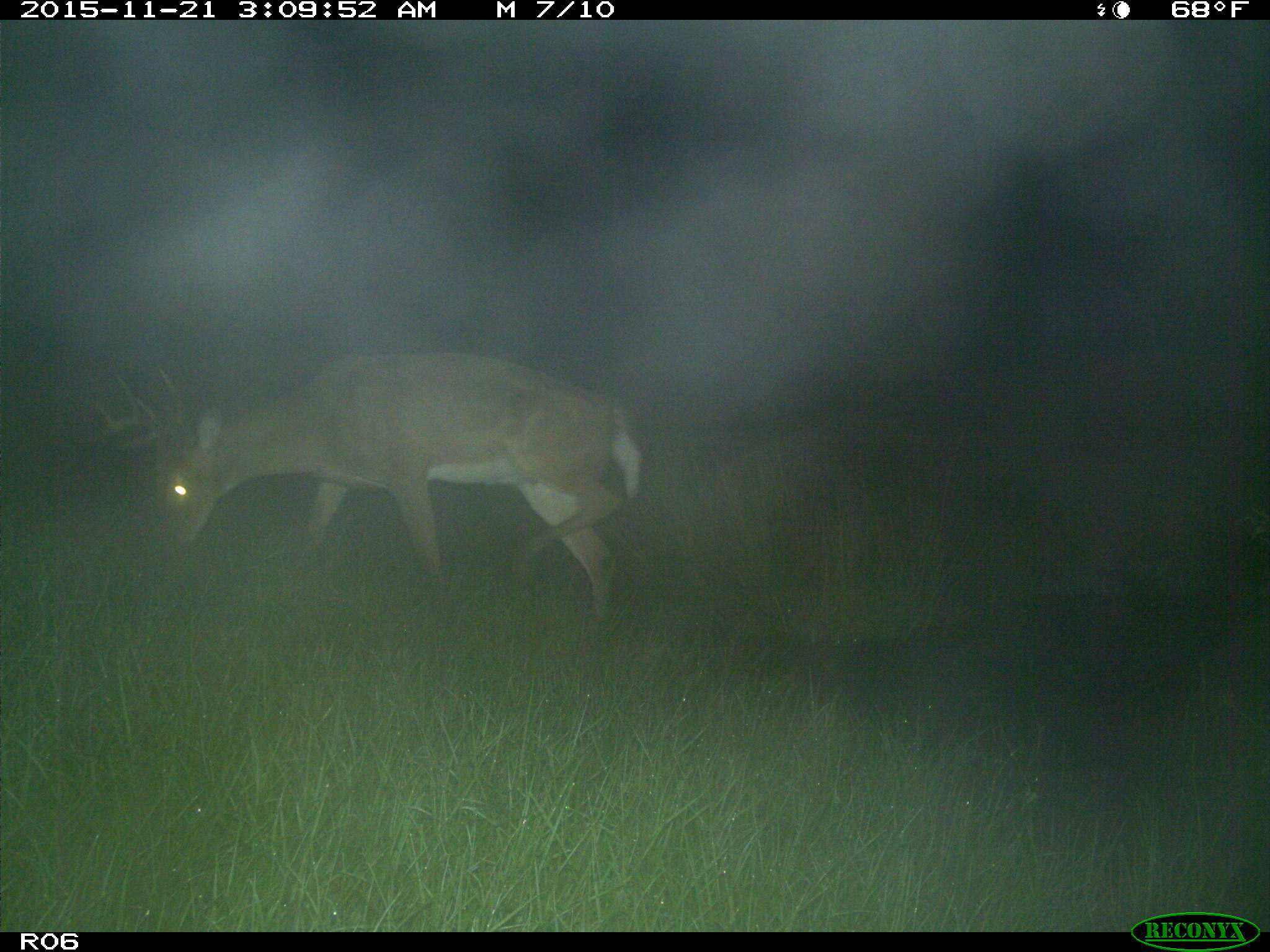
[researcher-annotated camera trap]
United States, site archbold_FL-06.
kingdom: Animalia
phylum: Chordata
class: Mammalia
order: Artiodactyla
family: Cervidae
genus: Odocoileus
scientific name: Odocoileus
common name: deer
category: unidentified deer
Unidentified deer (deer) (Odocoileus).